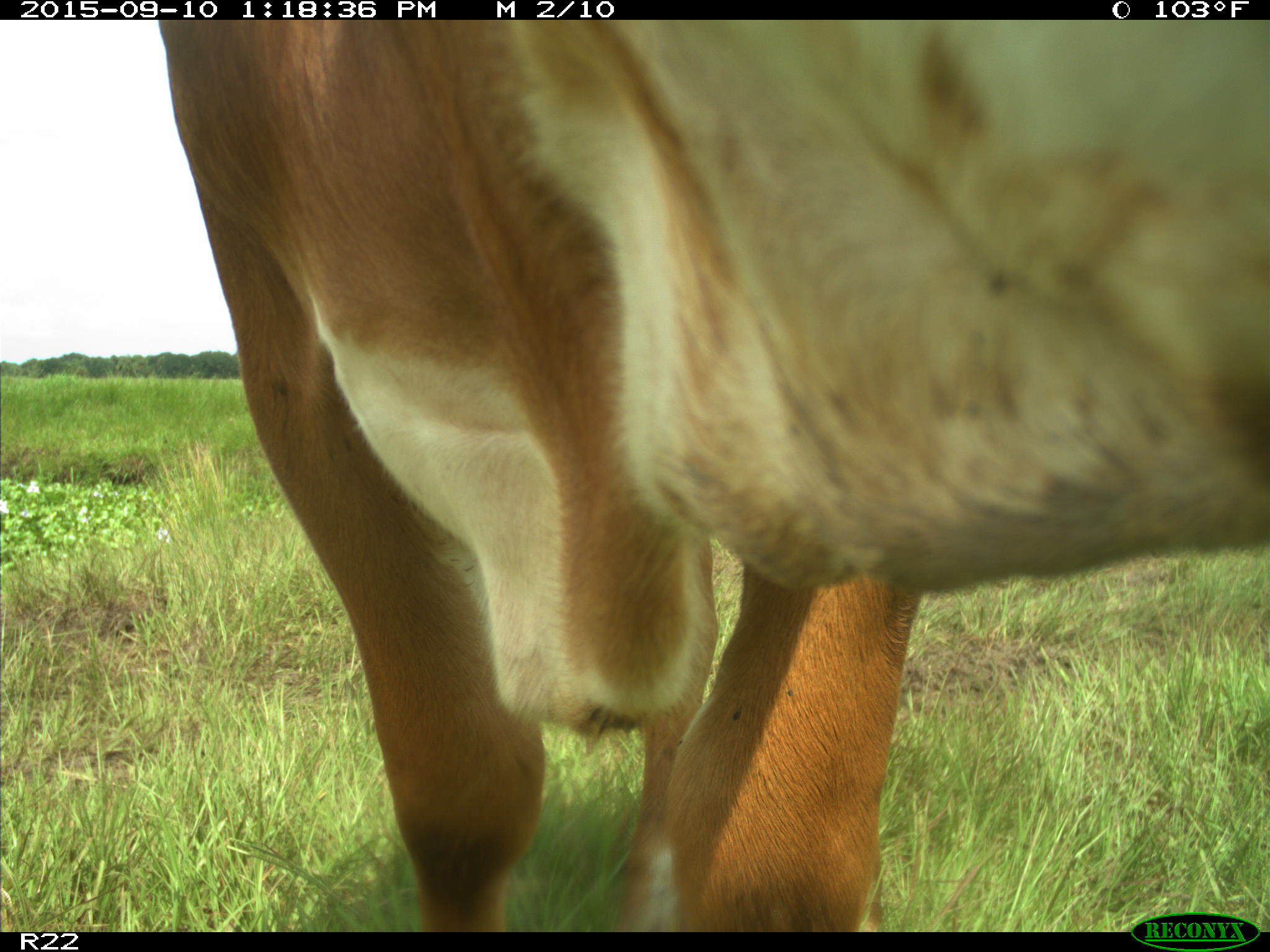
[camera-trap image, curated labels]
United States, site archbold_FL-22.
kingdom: Animalia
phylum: Chordata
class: Mammalia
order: Artiodactyla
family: Bovidae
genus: Bos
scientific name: Bos taurus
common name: domestic cow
Bos taurus (domestic cow).